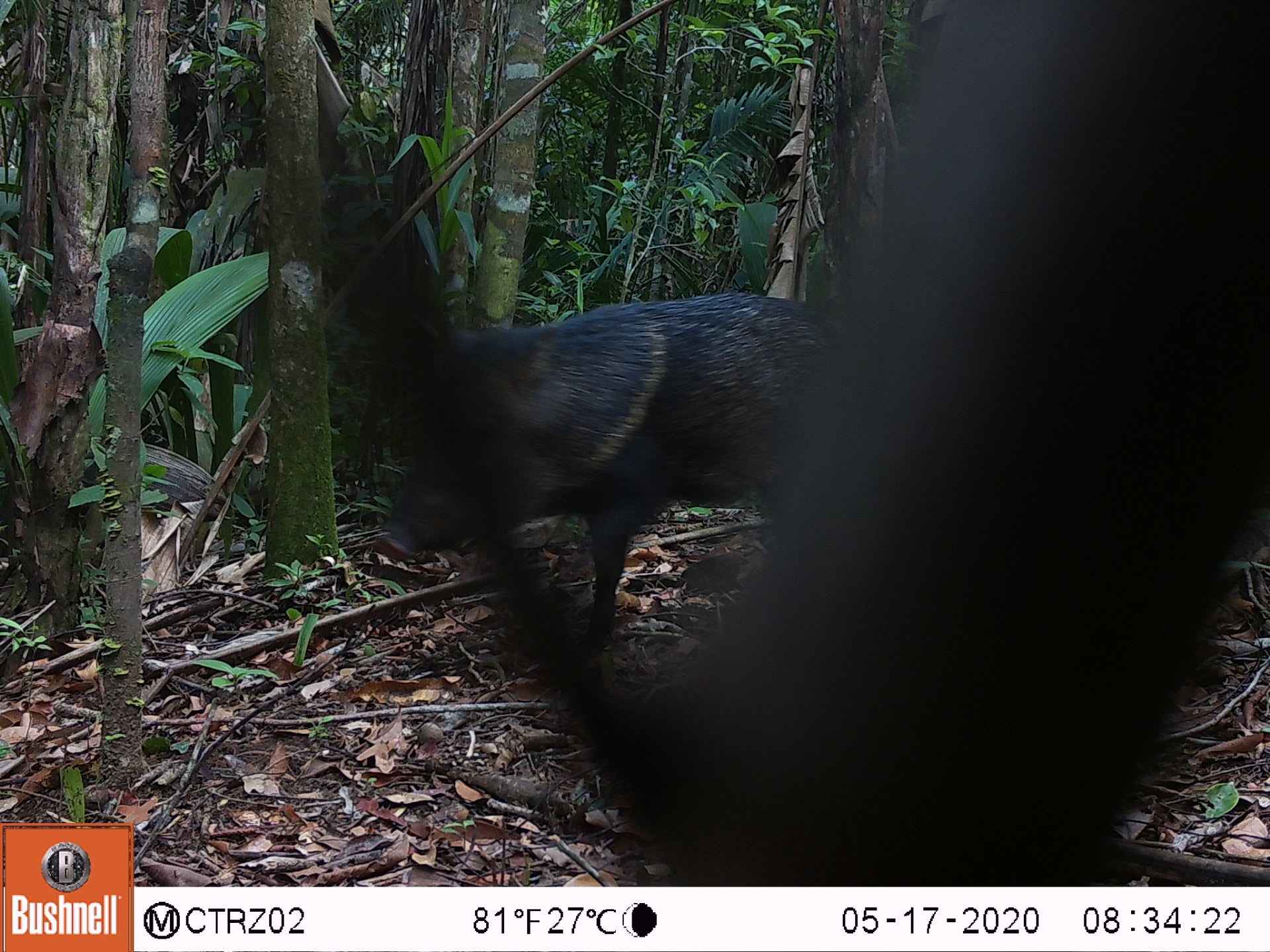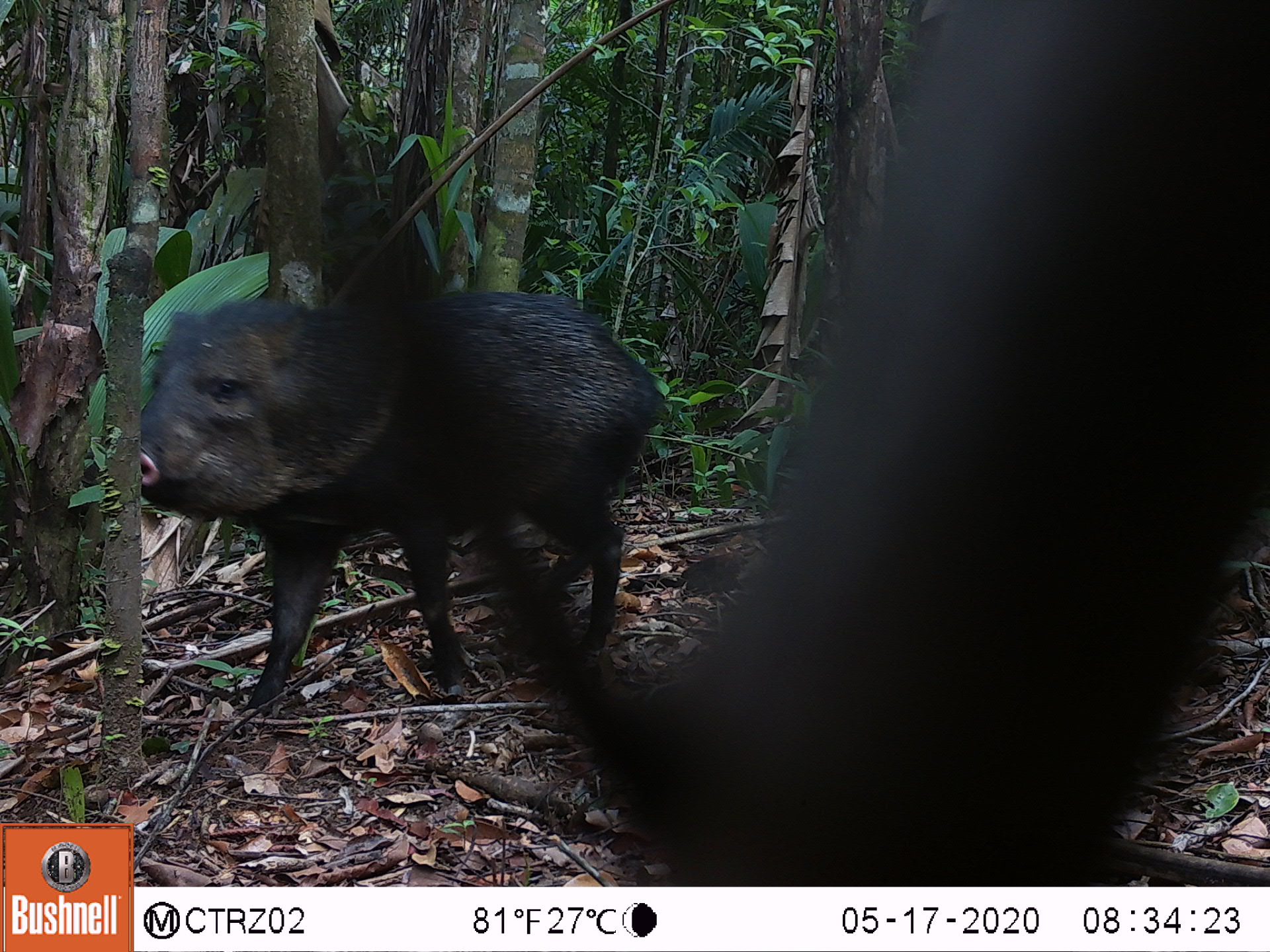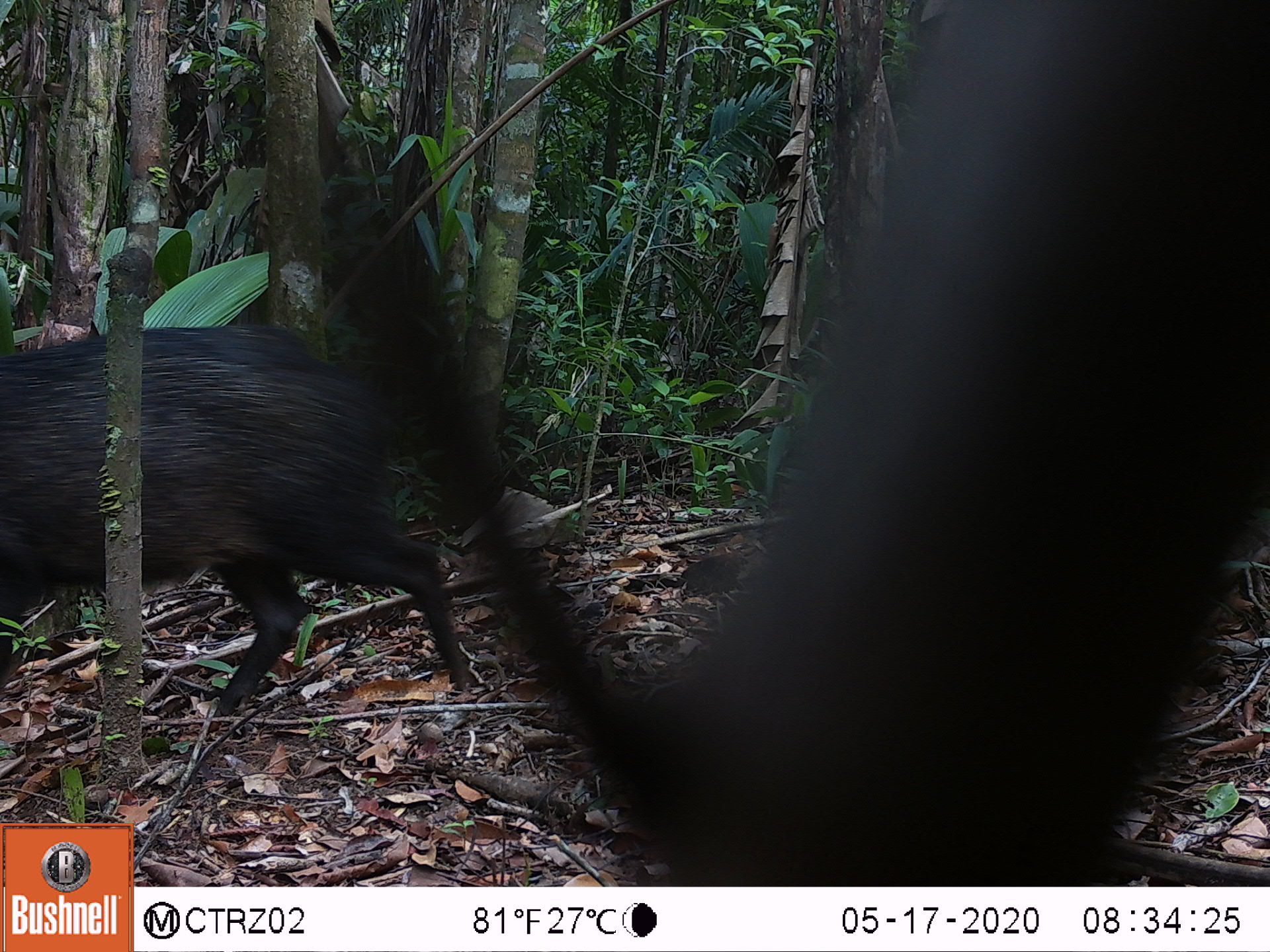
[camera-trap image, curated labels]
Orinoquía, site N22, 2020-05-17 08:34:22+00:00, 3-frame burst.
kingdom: Animalia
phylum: Chordata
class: Mammalia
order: Artiodactyla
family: Tayassuidae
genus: Pecari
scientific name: Pecari tajacu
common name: collared peccary